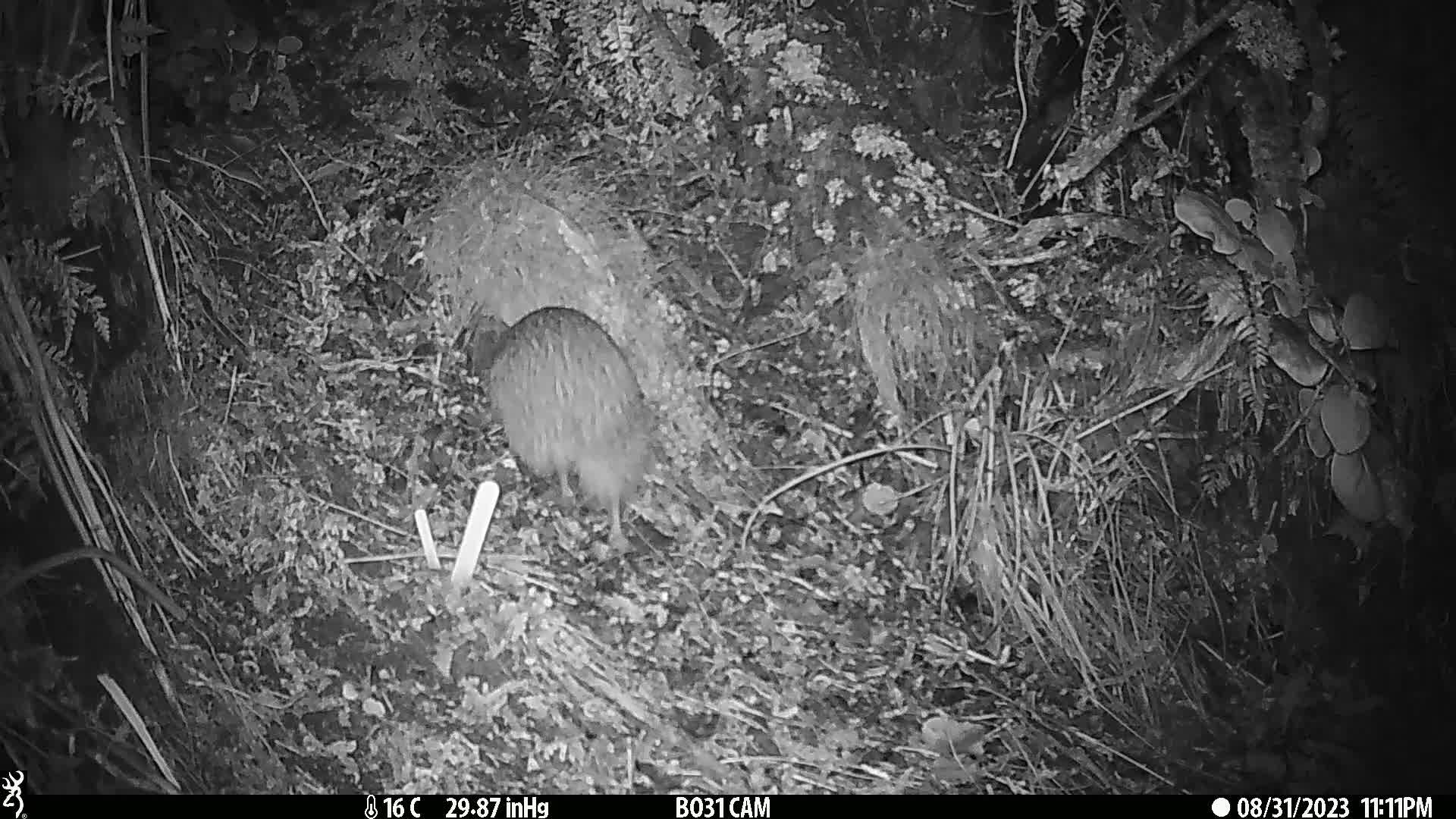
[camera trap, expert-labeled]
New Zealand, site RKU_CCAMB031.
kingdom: Animalia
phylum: Chordata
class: Aves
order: Apterygiformes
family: Apterygidae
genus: Apteryx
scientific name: Apteryx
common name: kiwi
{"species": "kiwi (Apteryx)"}